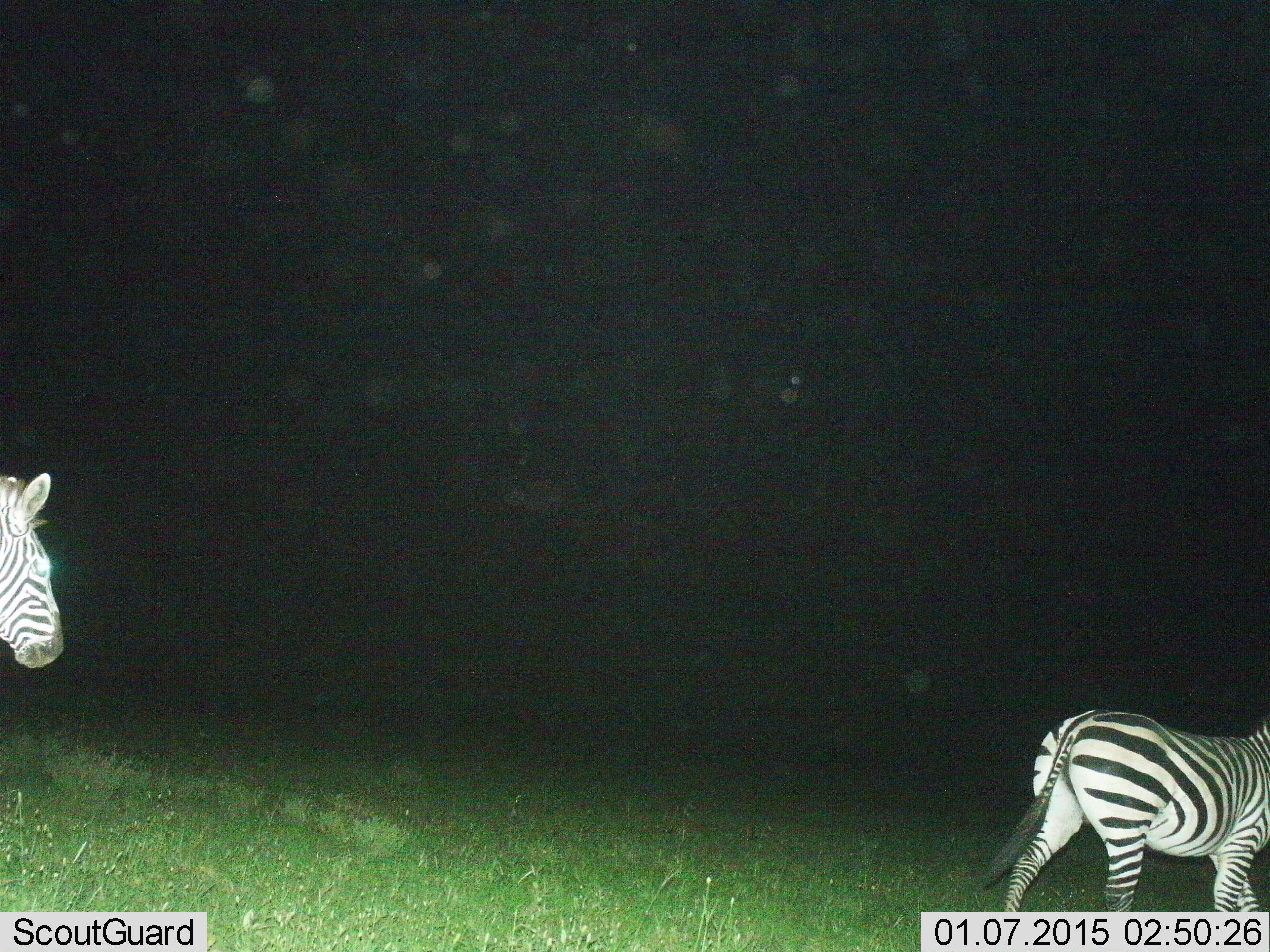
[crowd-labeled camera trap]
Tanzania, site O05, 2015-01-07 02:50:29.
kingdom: Animalia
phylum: Chordata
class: Mammalia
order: Perissodactyla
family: Equidae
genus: Equus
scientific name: Equus quagga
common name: plains zebra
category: zebra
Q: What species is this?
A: Zebra (plains zebra) (Equus quagga).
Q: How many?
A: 2.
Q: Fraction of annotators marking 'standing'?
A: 10%.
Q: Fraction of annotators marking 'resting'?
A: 0%.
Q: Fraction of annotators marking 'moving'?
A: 90%.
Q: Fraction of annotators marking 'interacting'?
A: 0%.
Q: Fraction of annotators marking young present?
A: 0%.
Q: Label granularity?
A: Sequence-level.